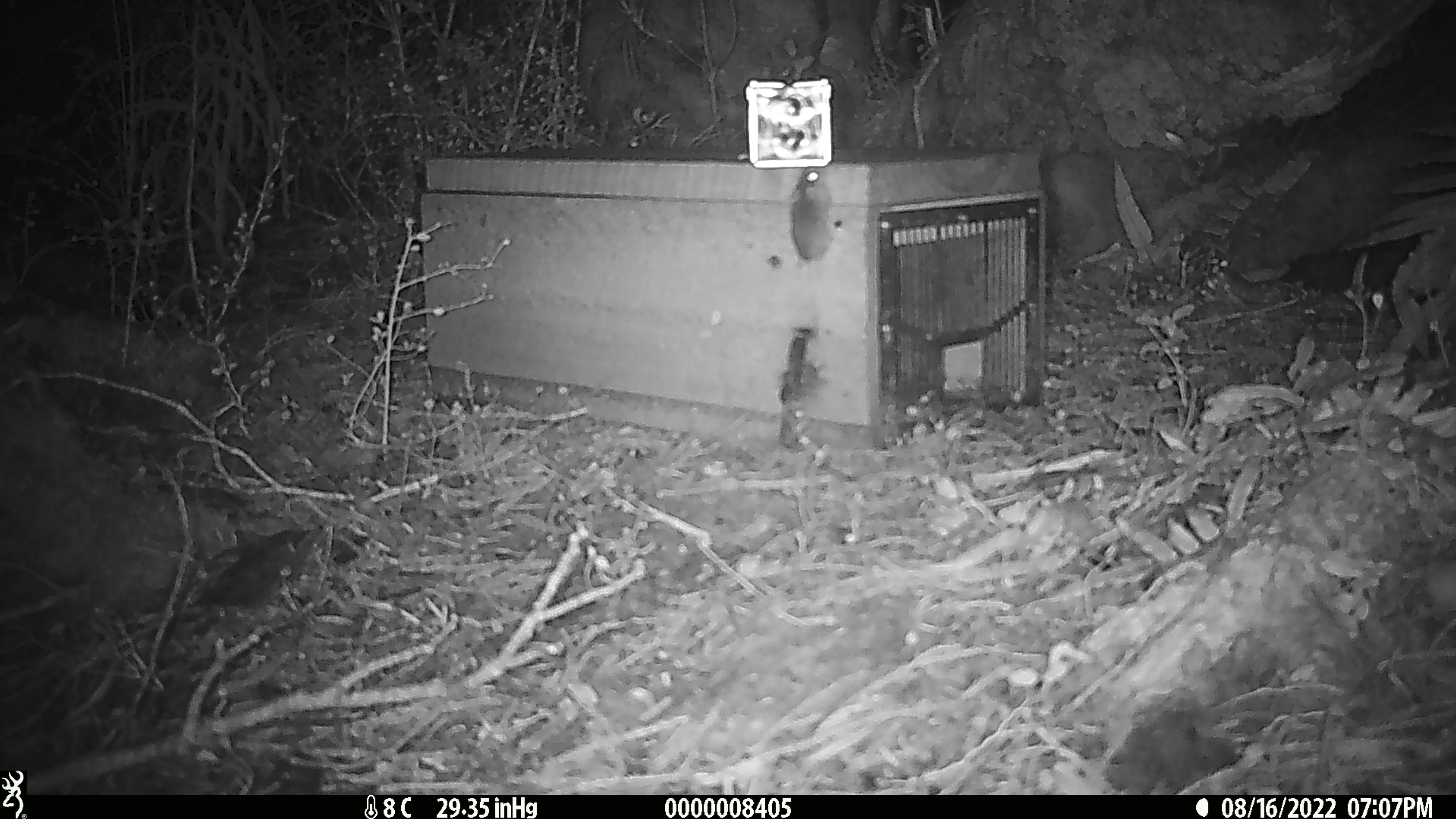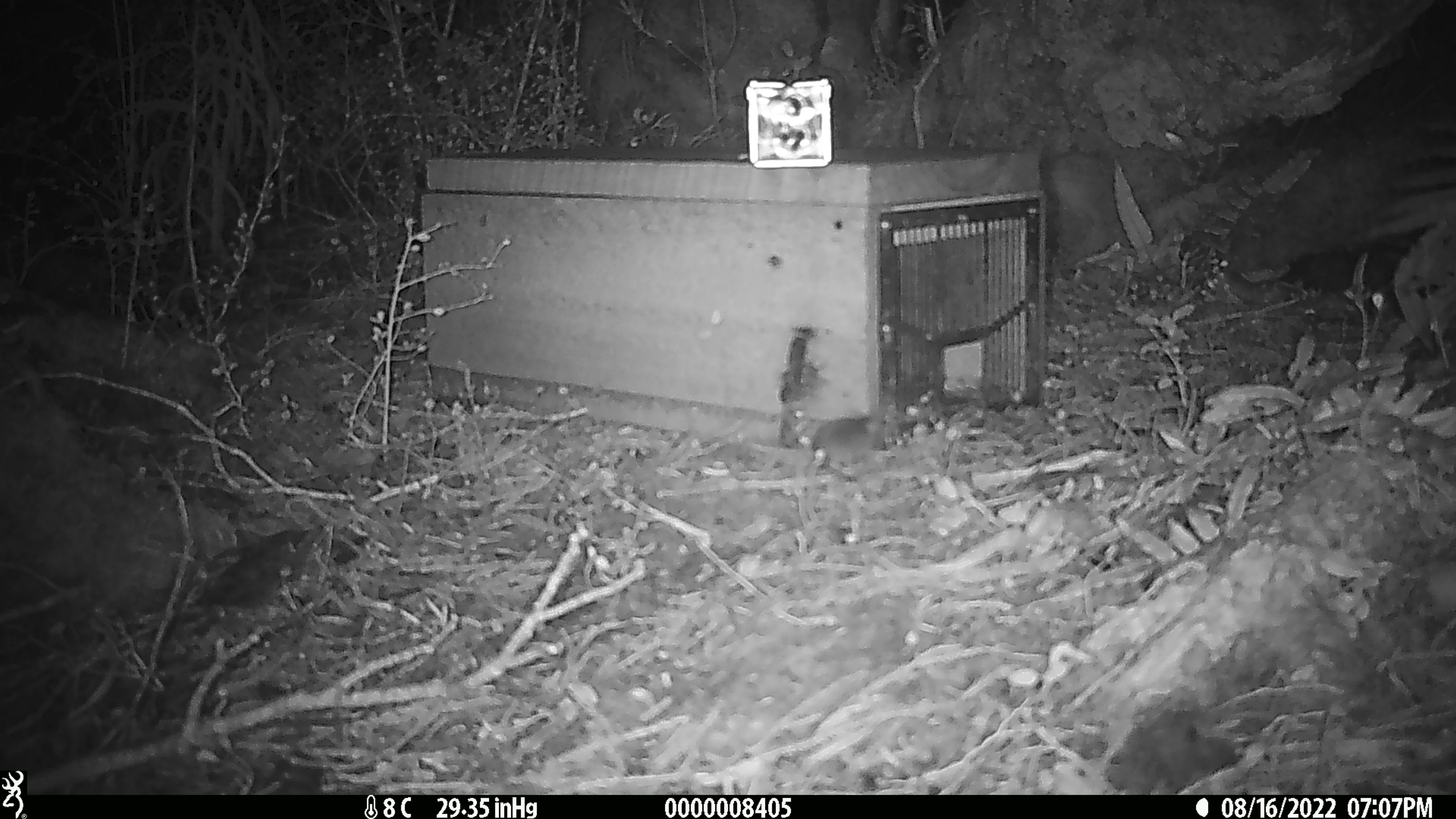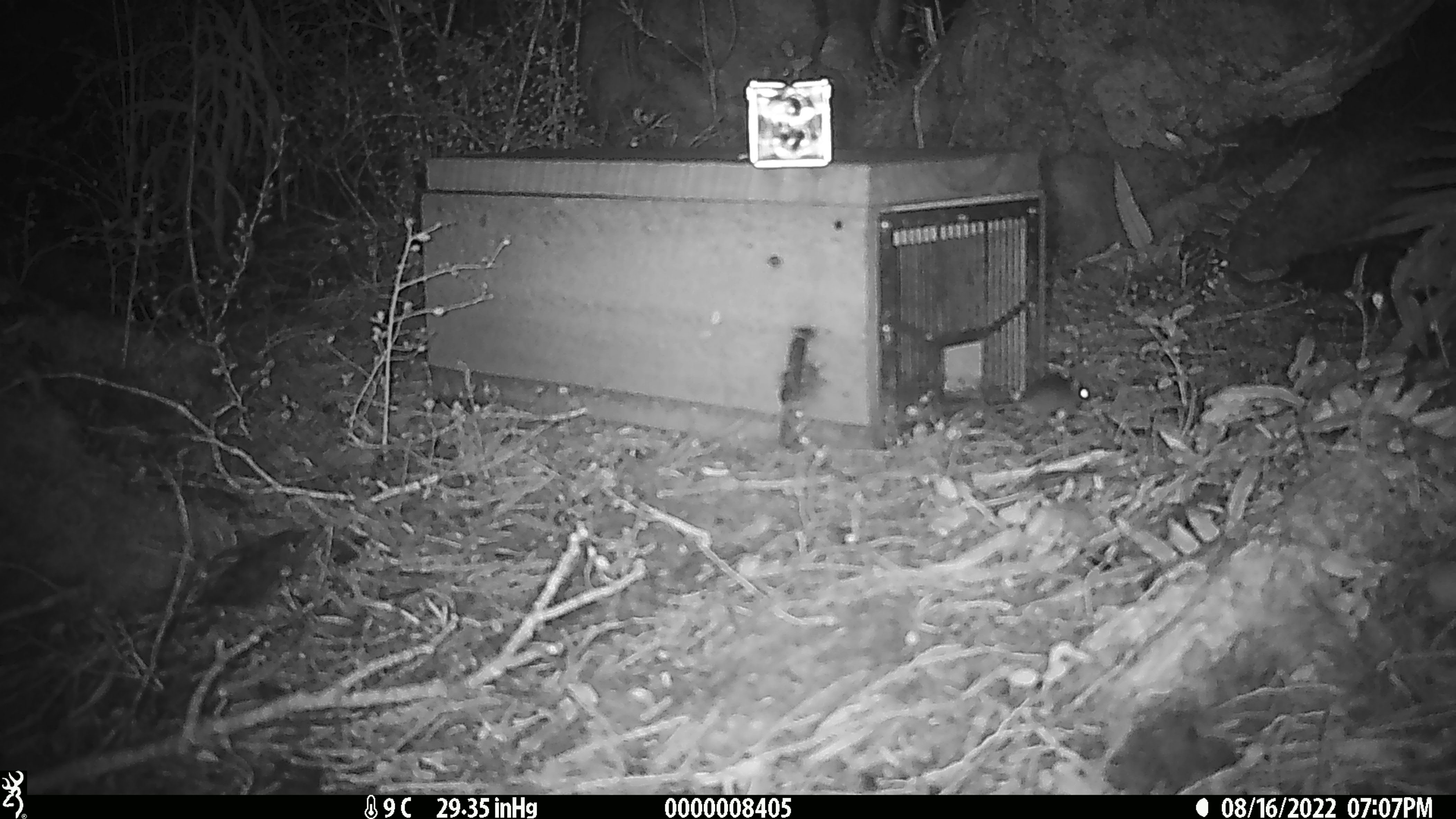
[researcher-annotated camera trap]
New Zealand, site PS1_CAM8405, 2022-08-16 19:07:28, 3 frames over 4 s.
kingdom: Animalia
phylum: Chordata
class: Mammalia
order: Rodentia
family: Muridae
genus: Mus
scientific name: Mus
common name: mouse